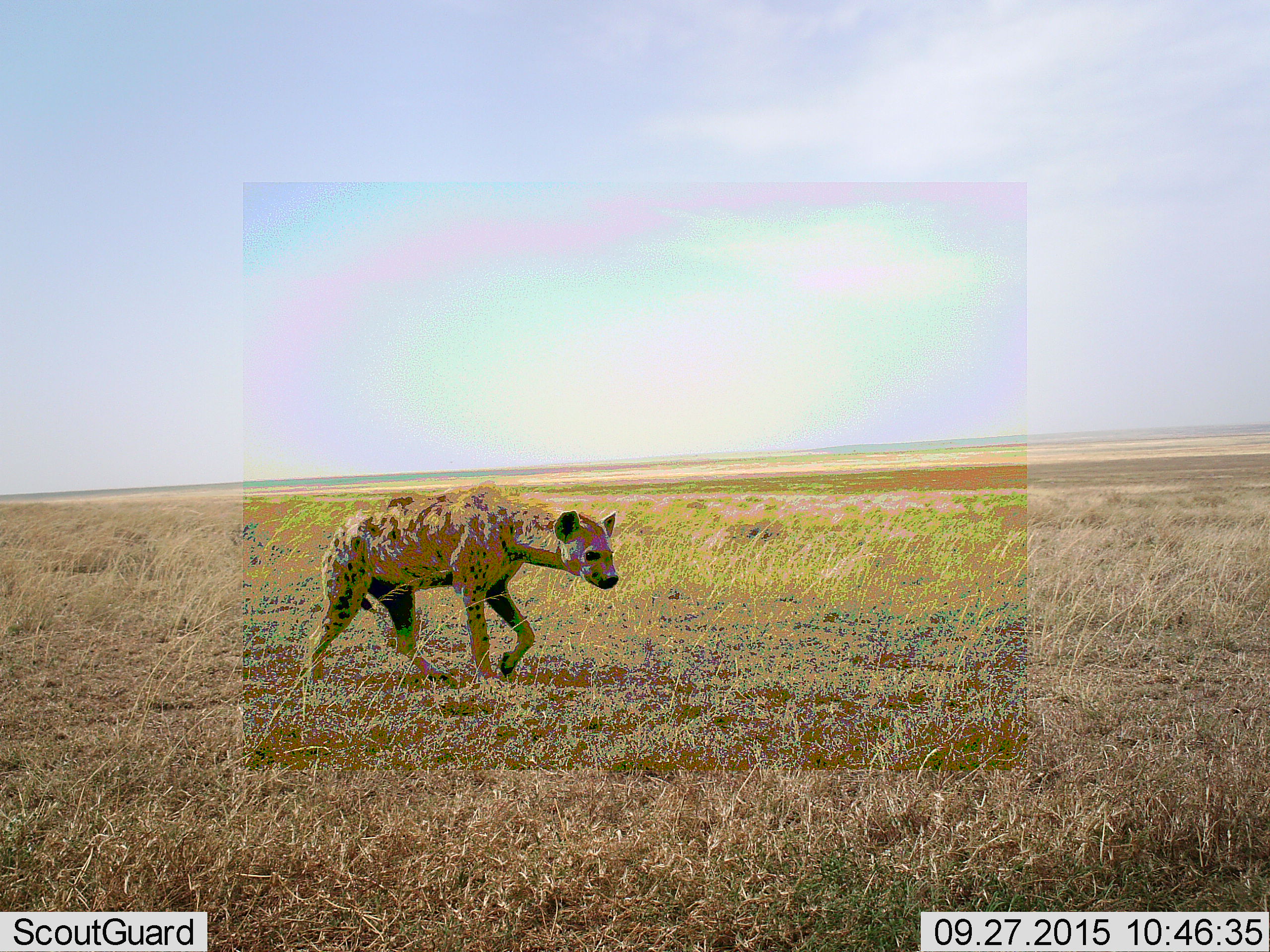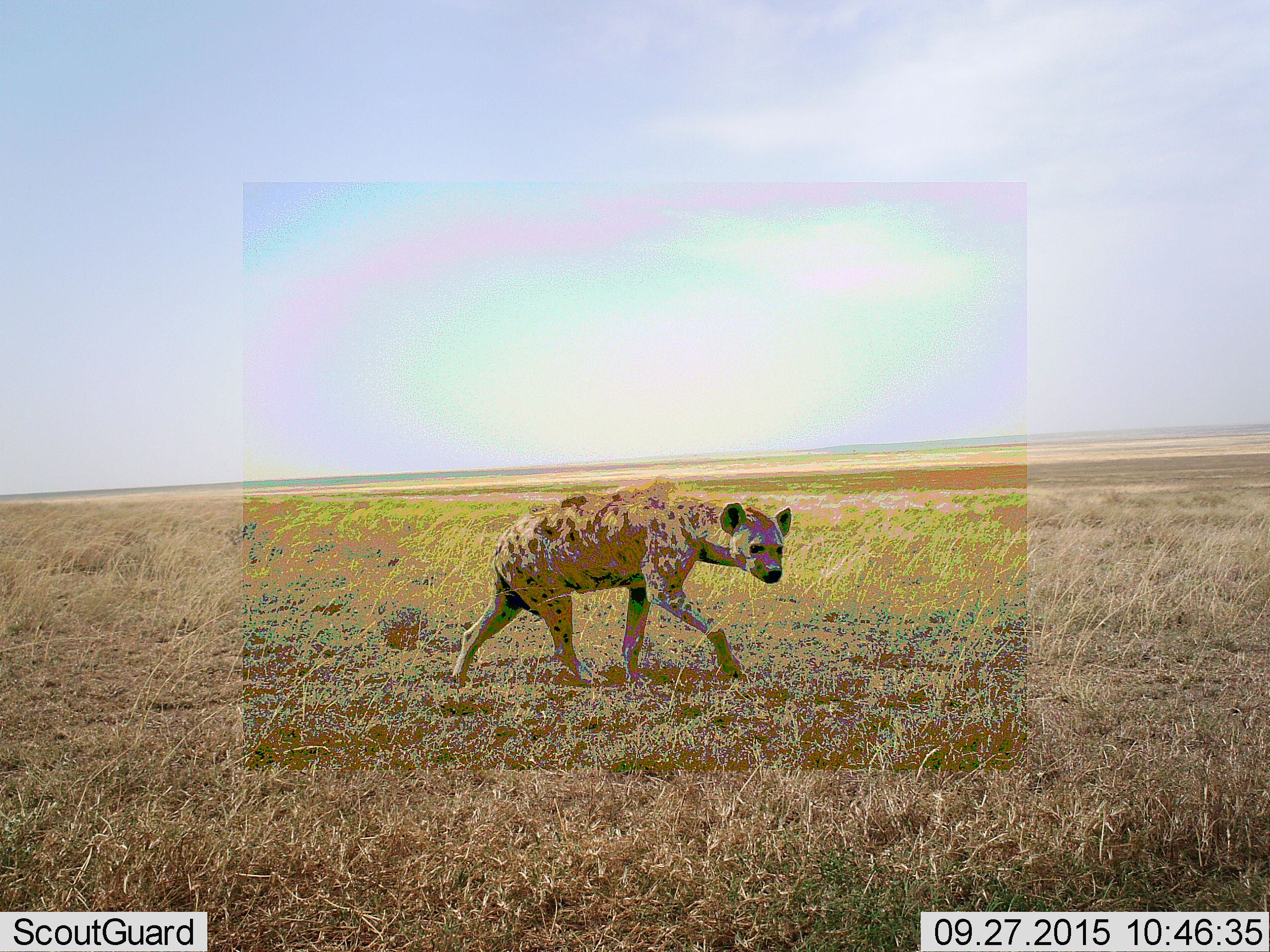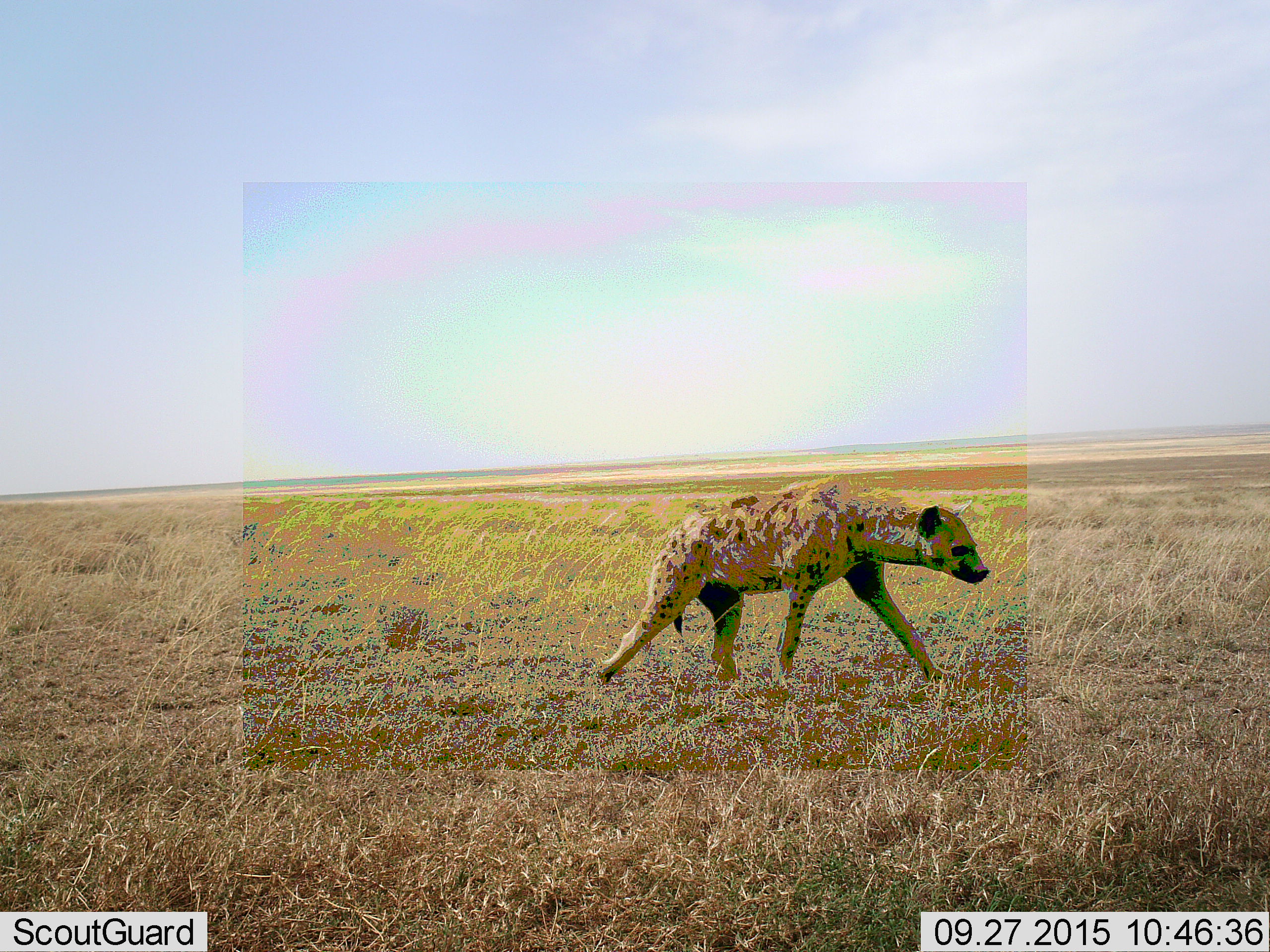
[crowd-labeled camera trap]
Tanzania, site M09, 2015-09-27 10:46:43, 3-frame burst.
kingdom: Animalia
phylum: Chordata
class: Mammalia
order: Carnivora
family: Hyaenidae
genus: Crocuta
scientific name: Crocuta crocuta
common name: spotted hyena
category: hyenaspotted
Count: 1.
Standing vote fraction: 0%.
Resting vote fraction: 0%.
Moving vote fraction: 100%.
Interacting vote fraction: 0%.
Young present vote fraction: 0%.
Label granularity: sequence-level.